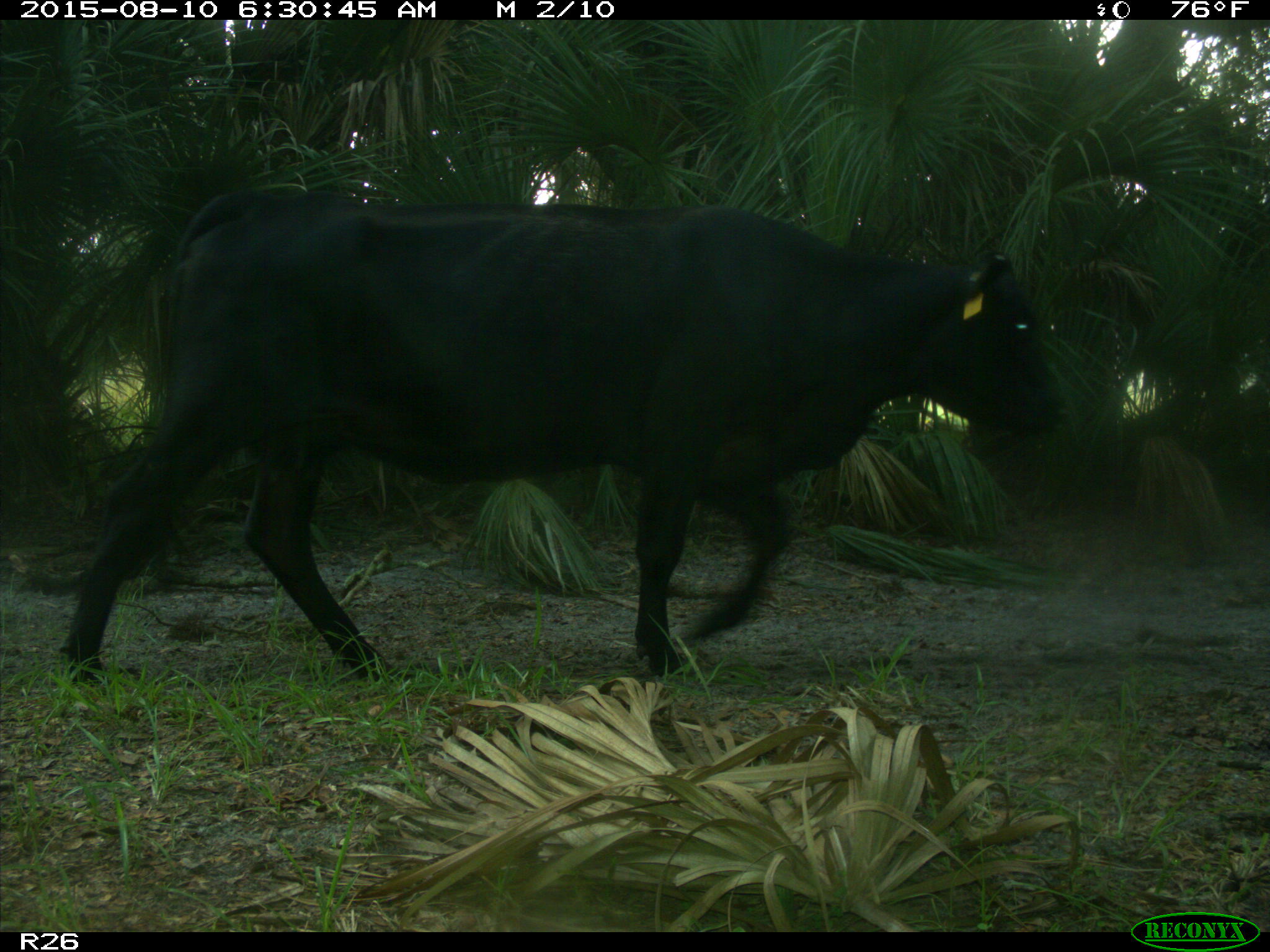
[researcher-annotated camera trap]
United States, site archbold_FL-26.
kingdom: Animalia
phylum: Chordata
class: Mammalia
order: Artiodactyla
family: Bovidae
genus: Bos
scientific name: Bos taurus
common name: domestic cow